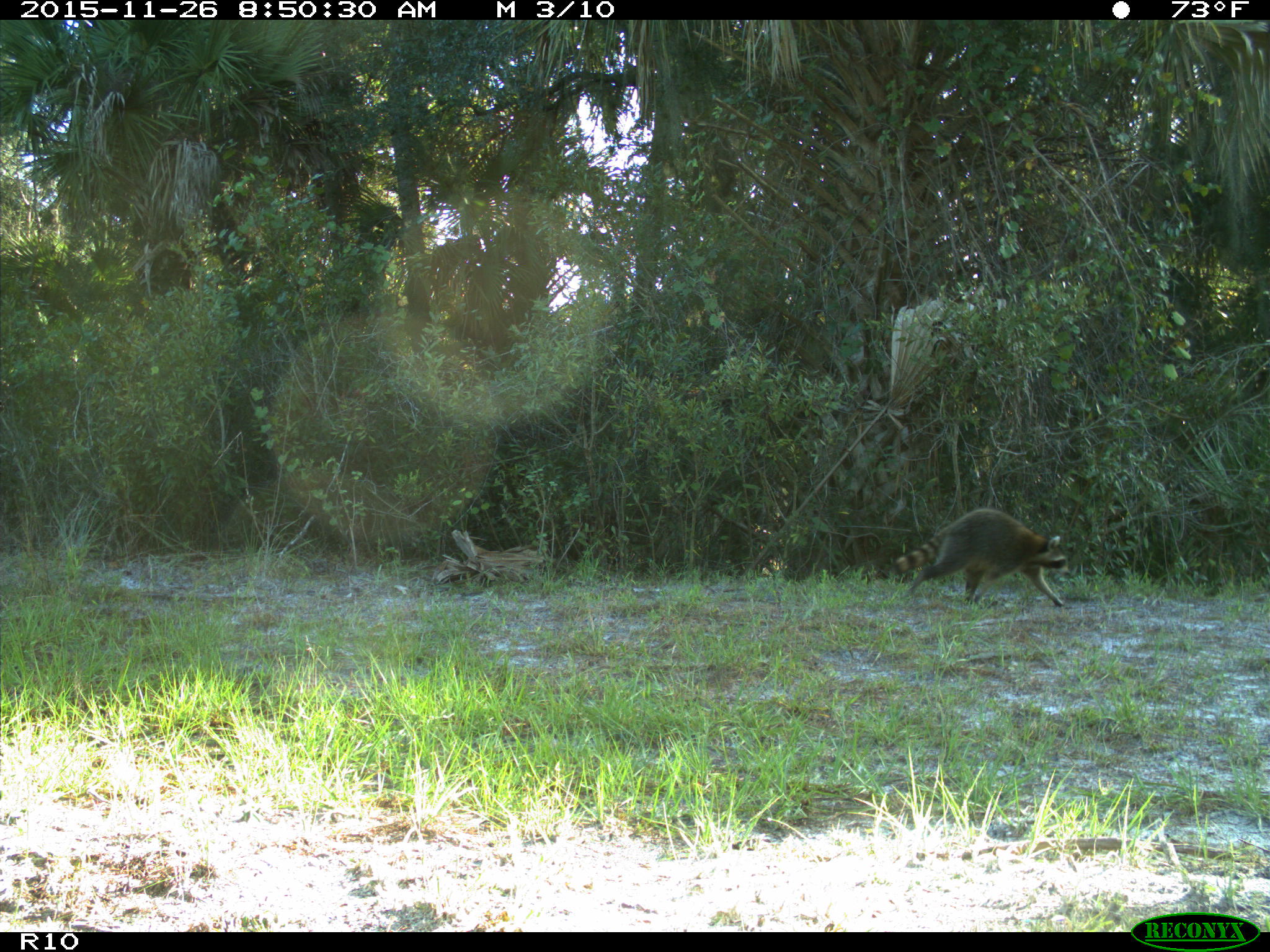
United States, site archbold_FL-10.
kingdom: Animalia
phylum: Chordata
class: Mammalia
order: Carnivora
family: Procyonidae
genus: Procyon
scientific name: Procyon lotor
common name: common raccoon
Procyon lotor (common raccoon).